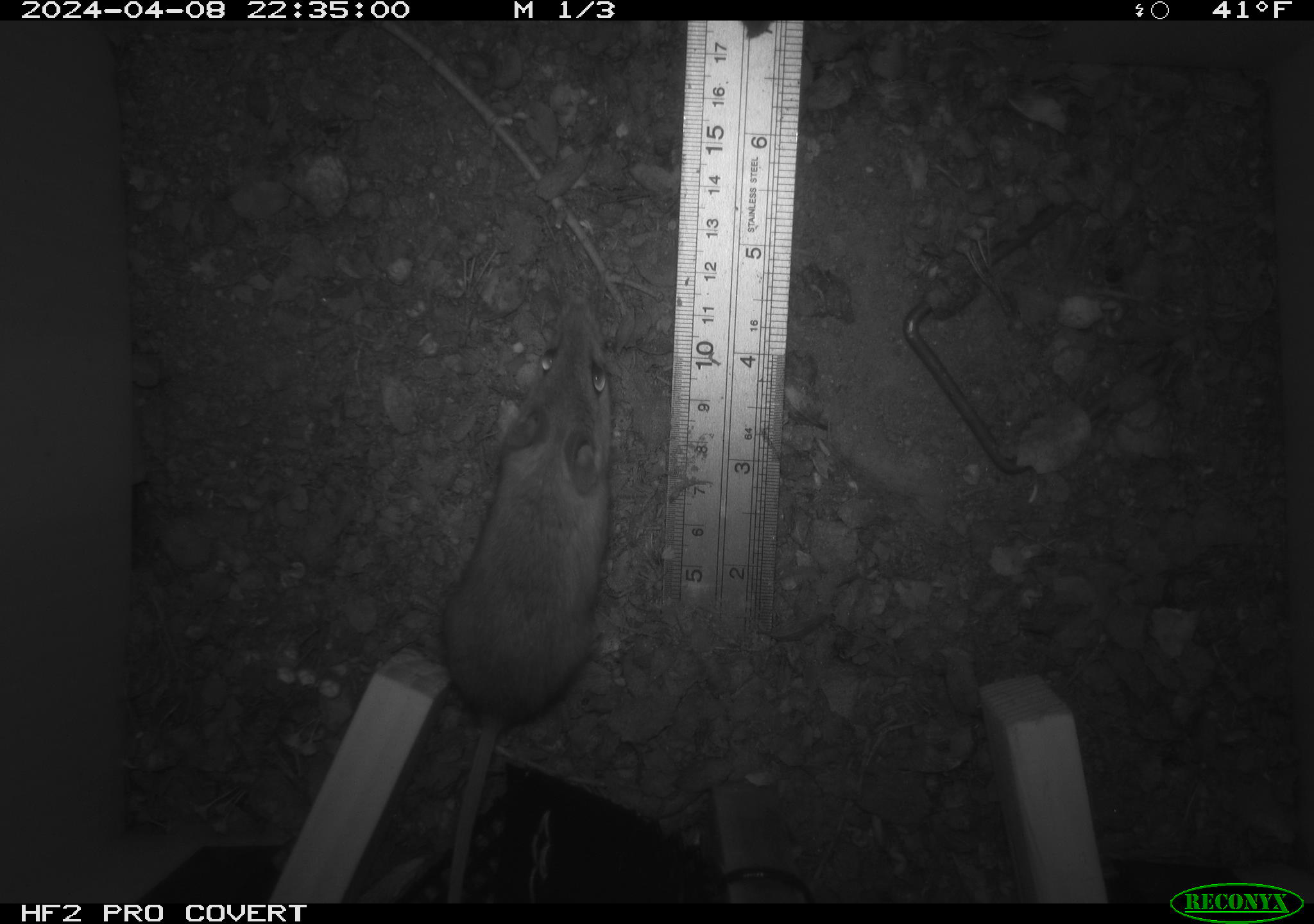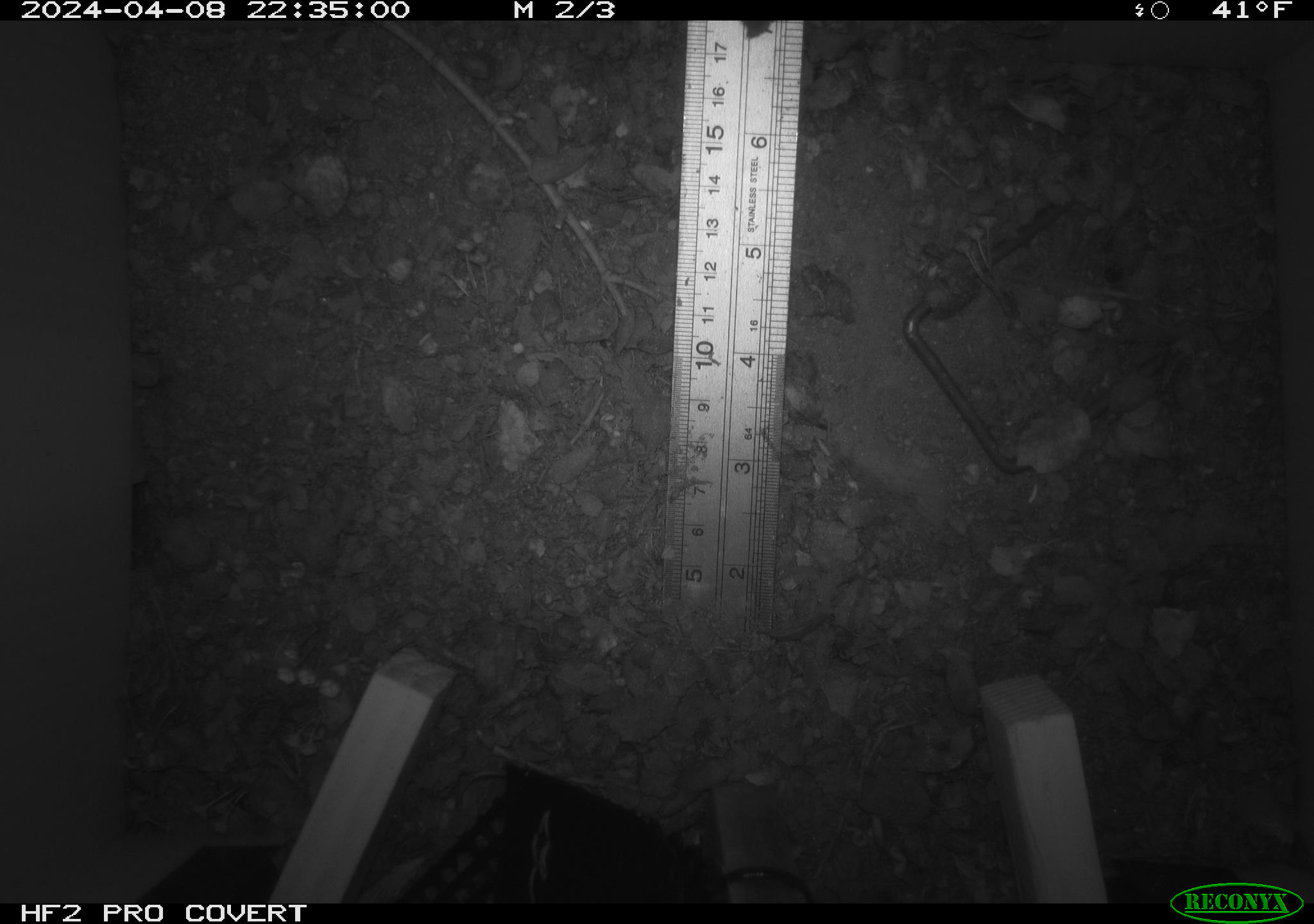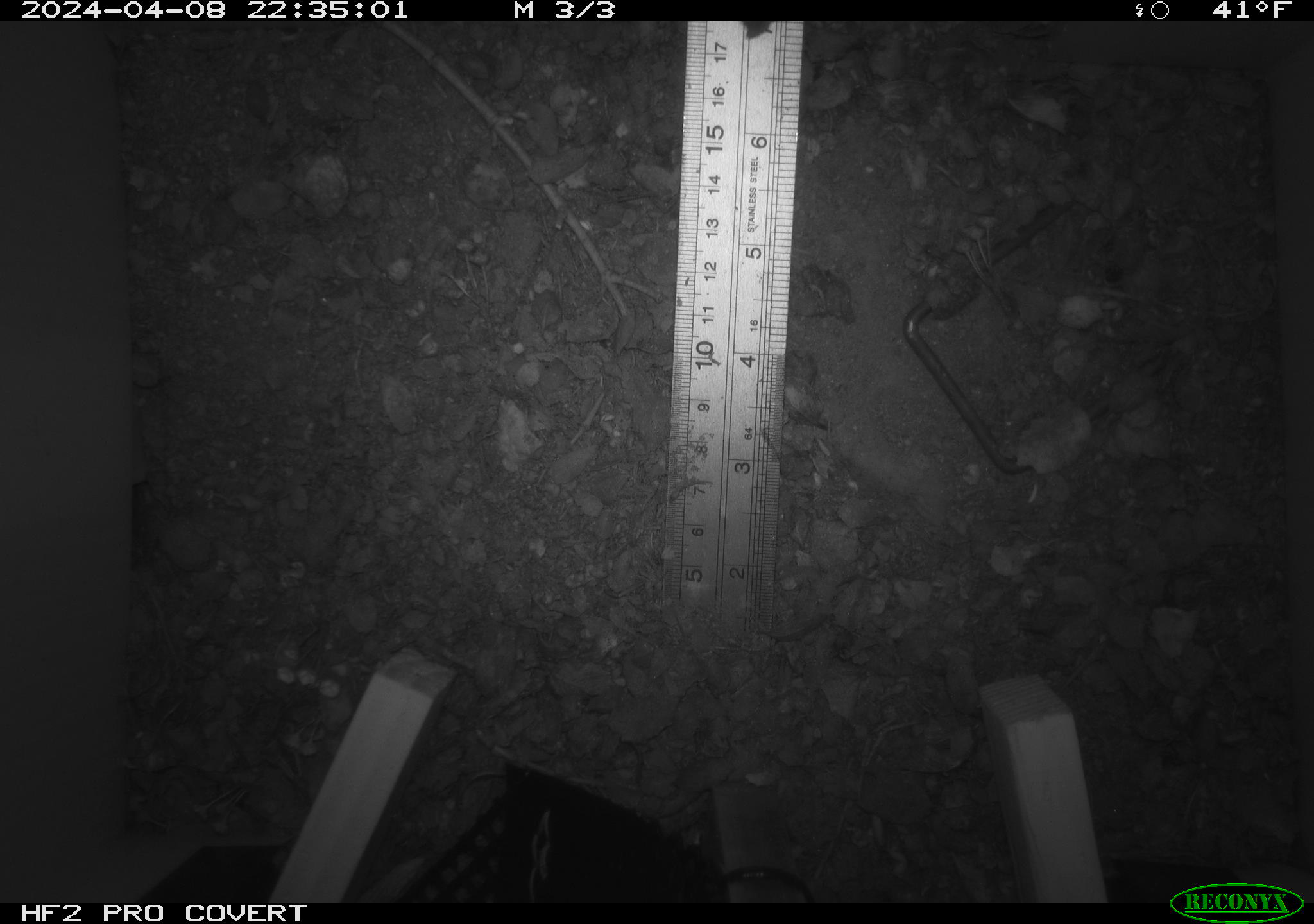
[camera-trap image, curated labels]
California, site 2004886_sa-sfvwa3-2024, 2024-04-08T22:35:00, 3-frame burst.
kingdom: Animalia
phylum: Chordata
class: Mammalia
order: Rodentia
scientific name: Rodentia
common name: mouse species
Mouse species (Rodentia).